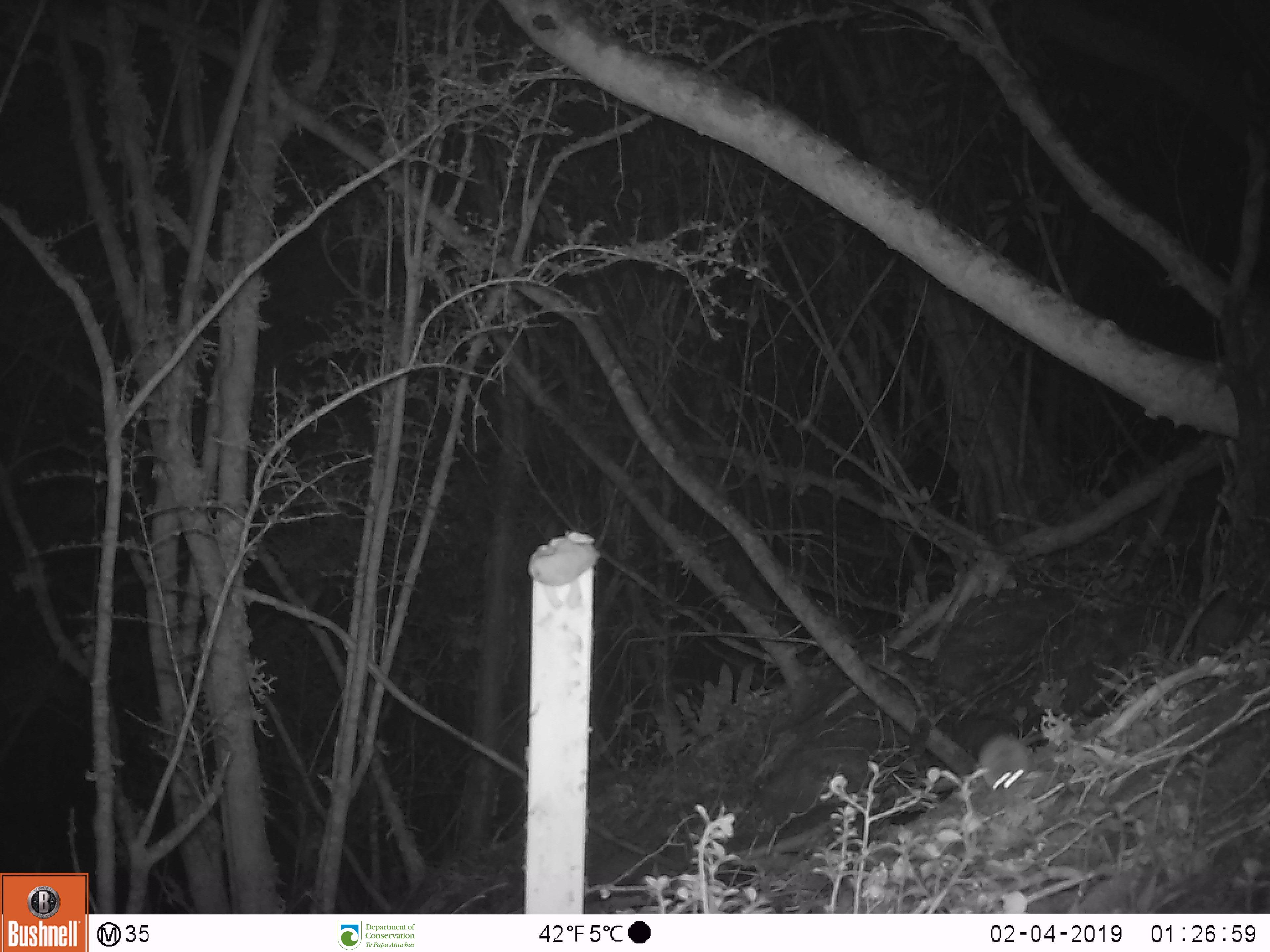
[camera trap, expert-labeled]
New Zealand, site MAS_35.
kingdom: Animalia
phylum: Chordata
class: Mammalia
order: Rodentia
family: Muridae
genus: Mus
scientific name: Mus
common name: mouse